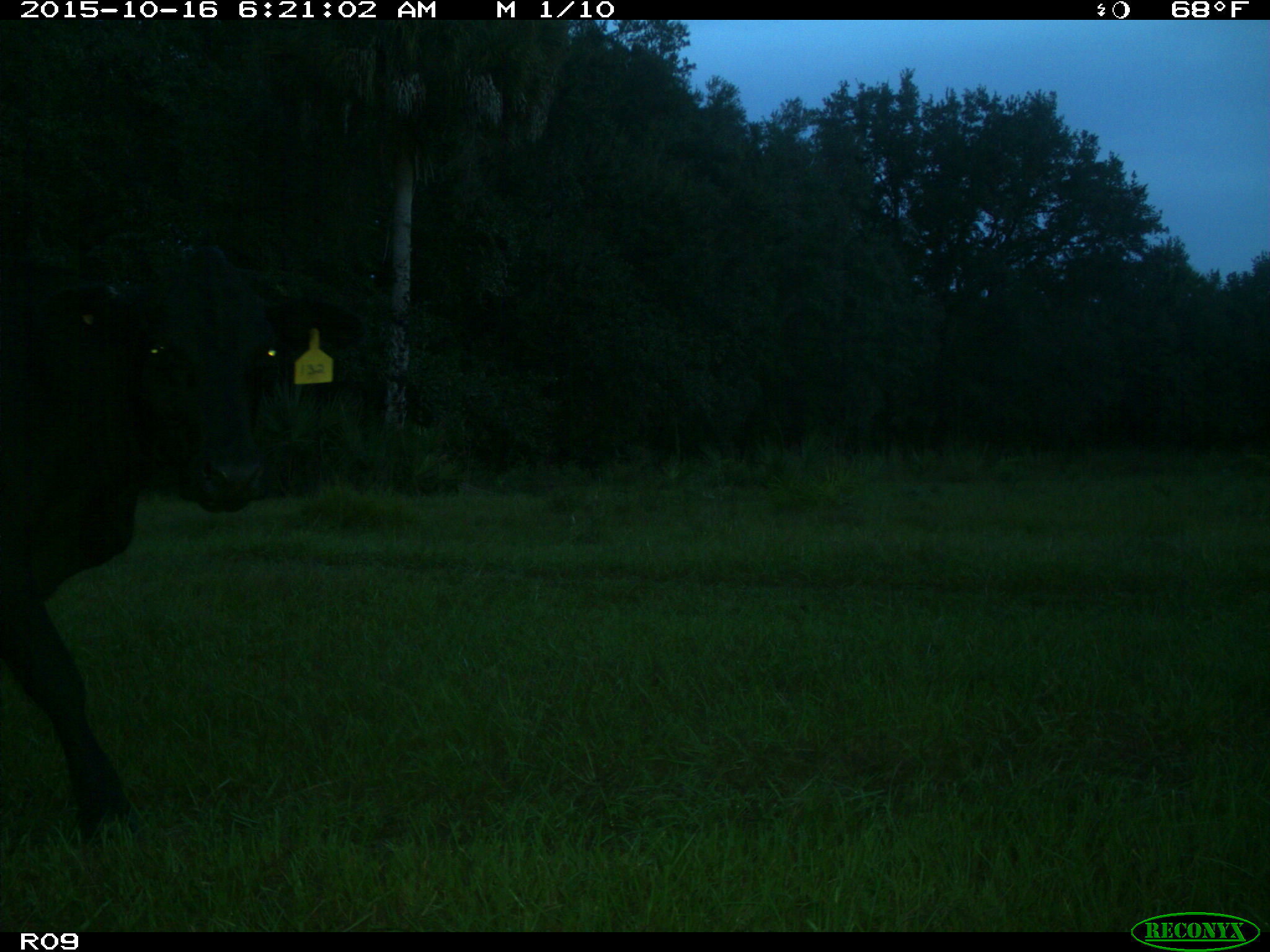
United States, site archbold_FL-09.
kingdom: Animalia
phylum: Chordata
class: Mammalia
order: Artiodactyla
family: Bovidae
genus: Bos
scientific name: Bos taurus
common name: domestic cow